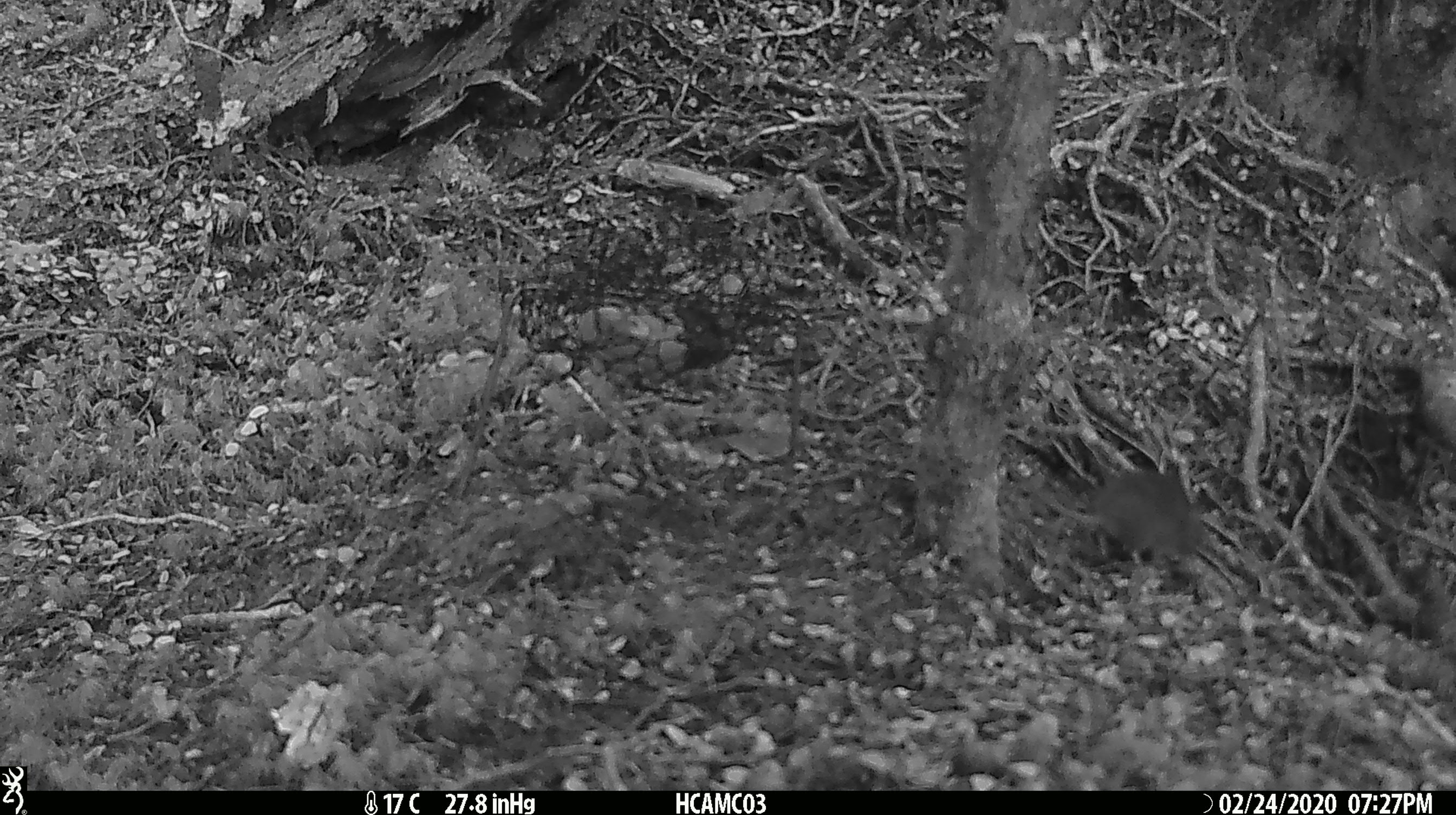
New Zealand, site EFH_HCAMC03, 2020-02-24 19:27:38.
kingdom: Animalia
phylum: Chordata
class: Mammalia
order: Rodentia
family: Muridae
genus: Mus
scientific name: Mus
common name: mouse